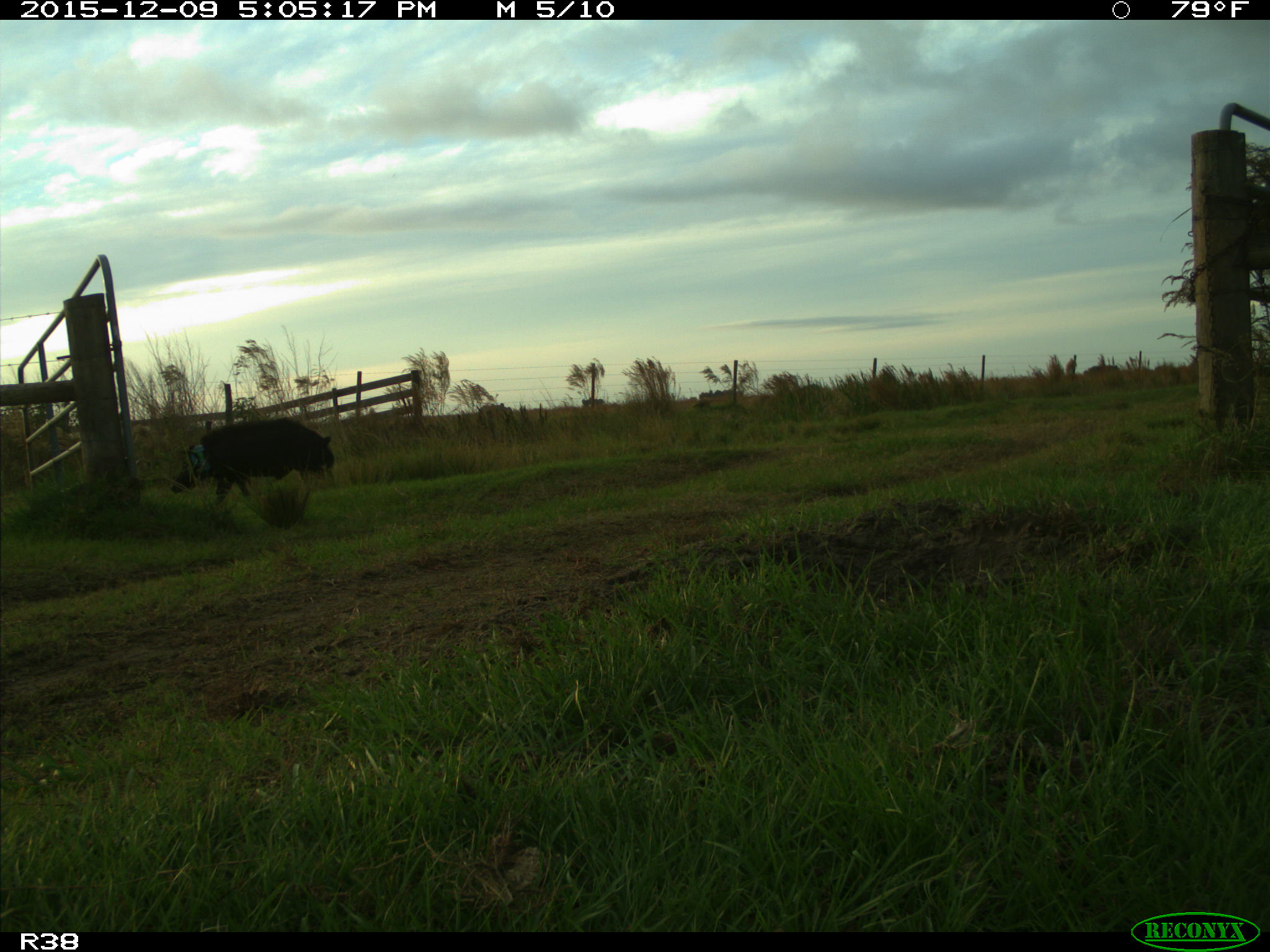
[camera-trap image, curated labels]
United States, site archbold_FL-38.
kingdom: Animalia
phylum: Chordata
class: Mammalia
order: Artiodactyla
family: Suidae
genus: Sus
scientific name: Sus scrofa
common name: wild boar